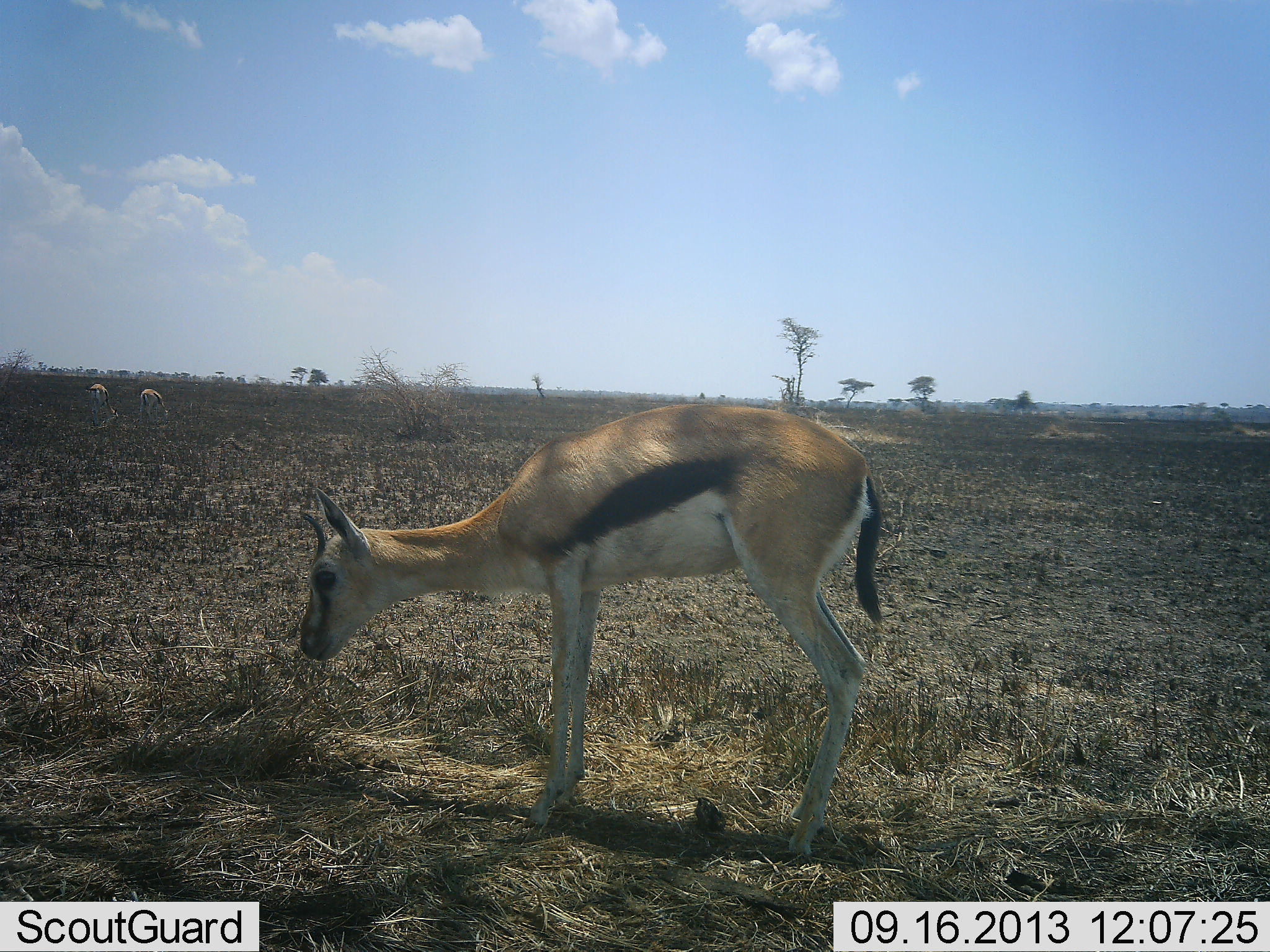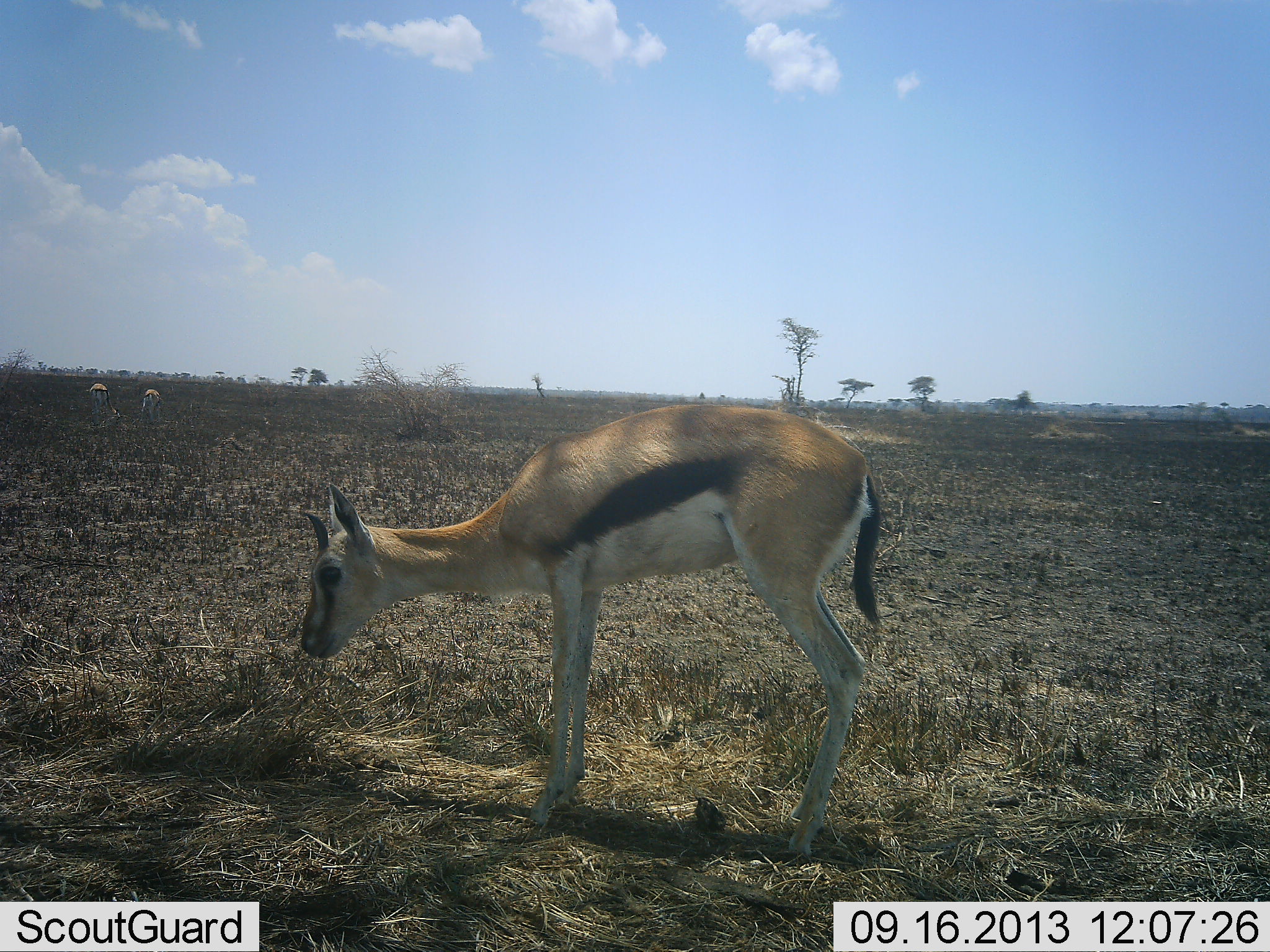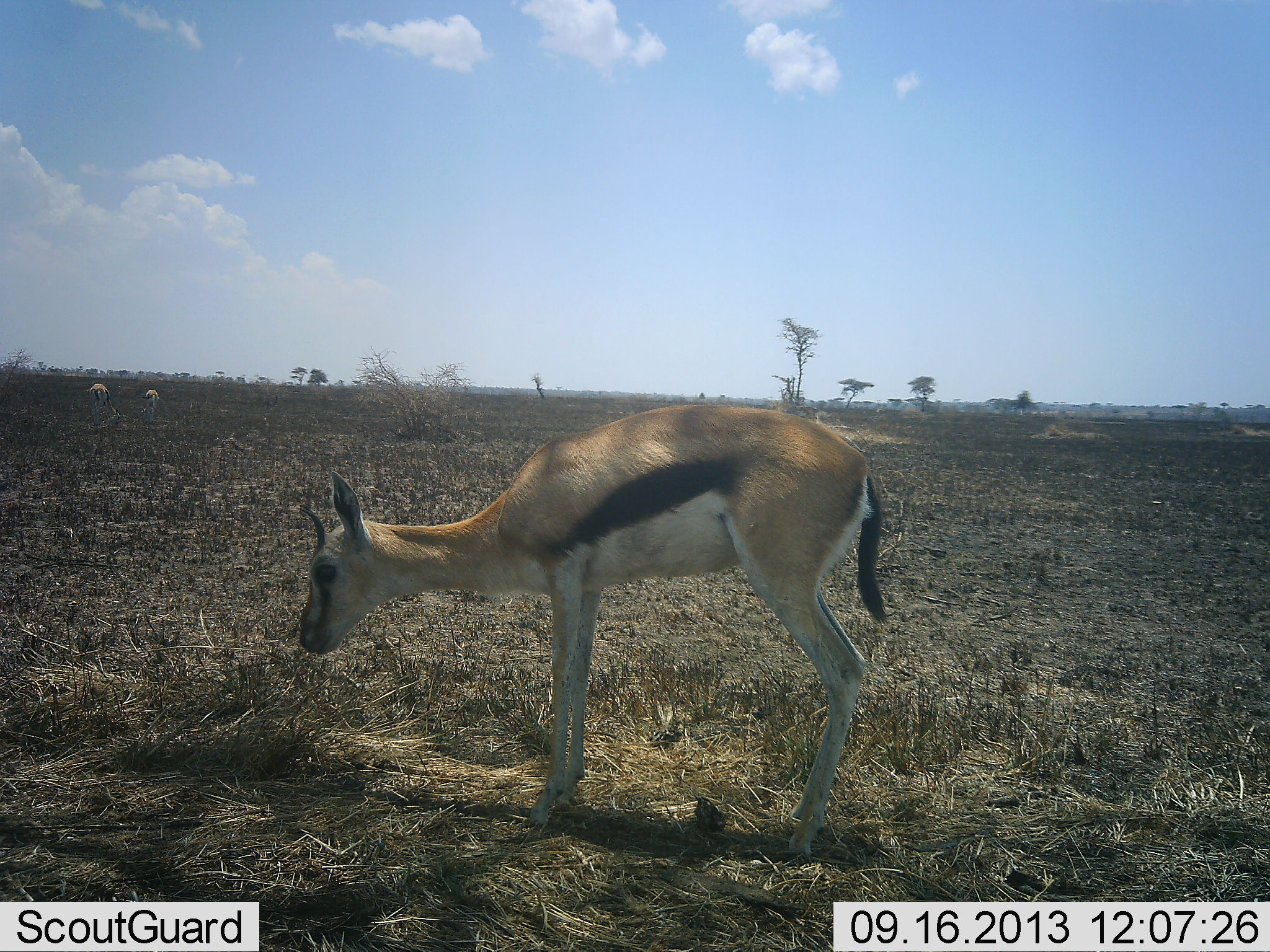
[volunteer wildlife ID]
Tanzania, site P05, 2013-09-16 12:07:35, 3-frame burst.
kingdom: Animalia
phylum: Chordata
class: Mammalia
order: Artiodactyla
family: Bovidae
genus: Eudorcas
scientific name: Eudorcas thomsonii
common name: thomson's gazelle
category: gazellethomsons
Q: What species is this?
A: Gazellethomsons (thomson's gazelle) (Eudorcas thomsonii).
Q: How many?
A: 3.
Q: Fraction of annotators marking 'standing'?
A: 75%.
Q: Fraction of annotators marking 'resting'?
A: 0%.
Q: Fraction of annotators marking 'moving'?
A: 0%.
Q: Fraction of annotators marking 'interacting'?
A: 0%.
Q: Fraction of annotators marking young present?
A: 6%.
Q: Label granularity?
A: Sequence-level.